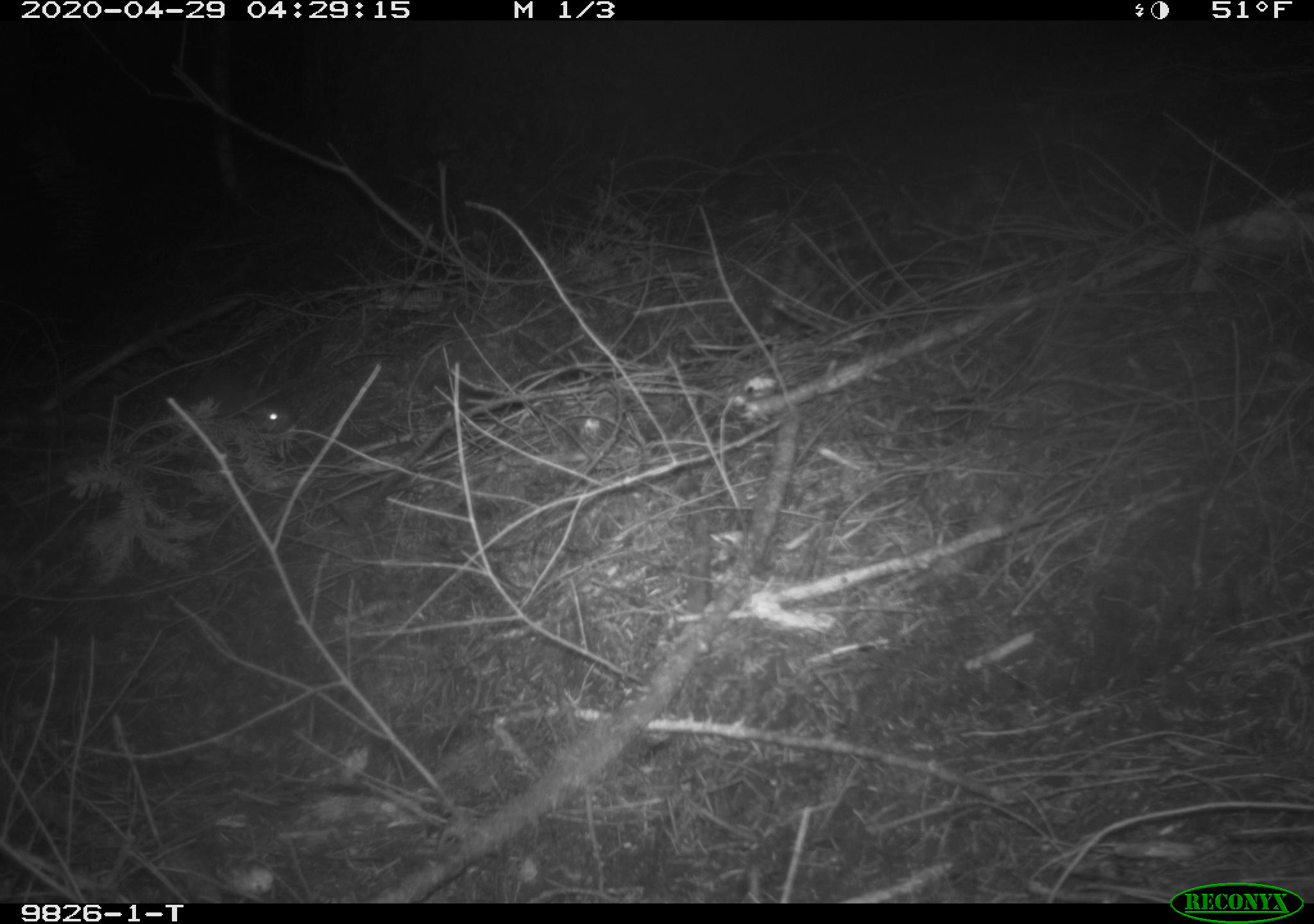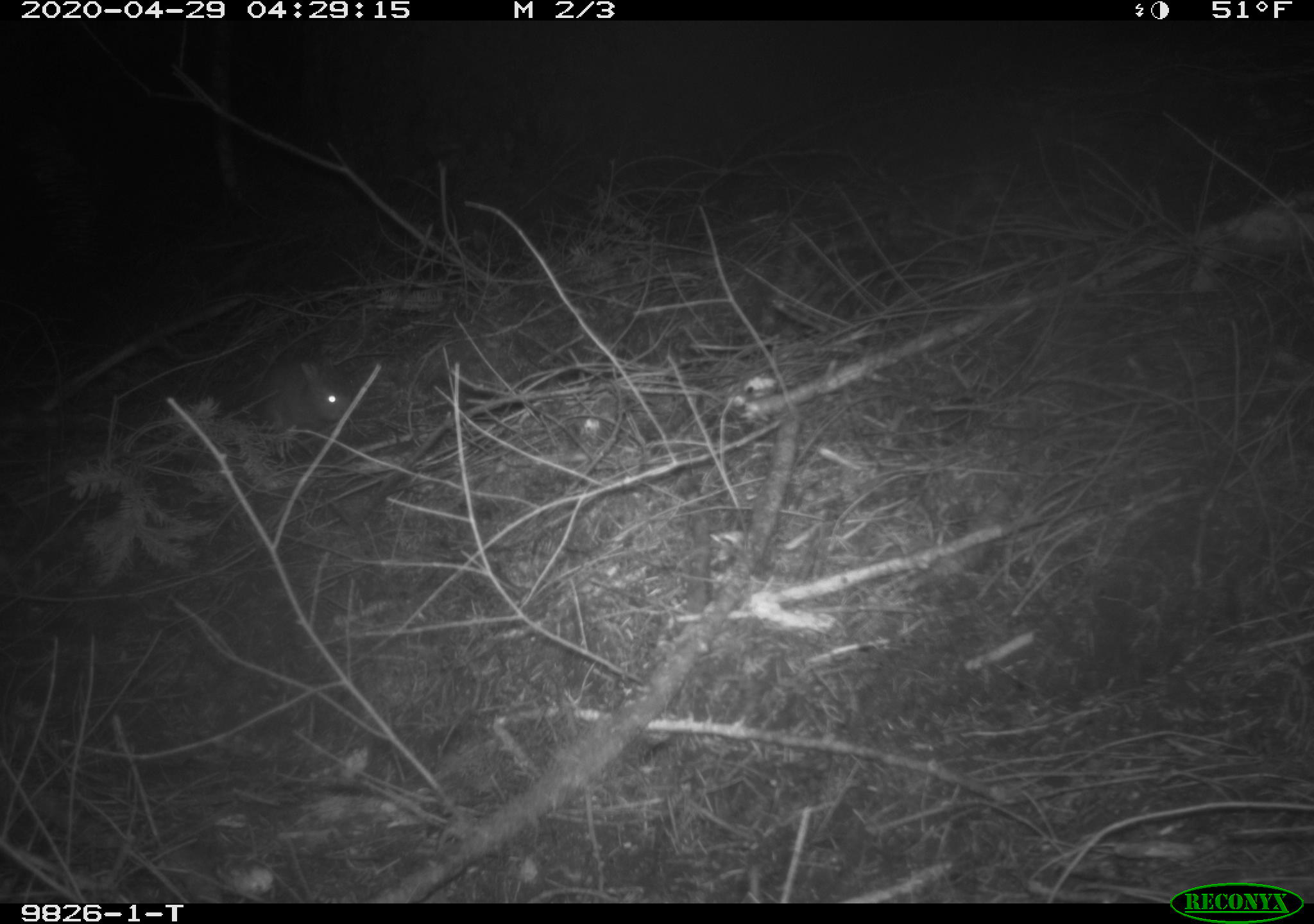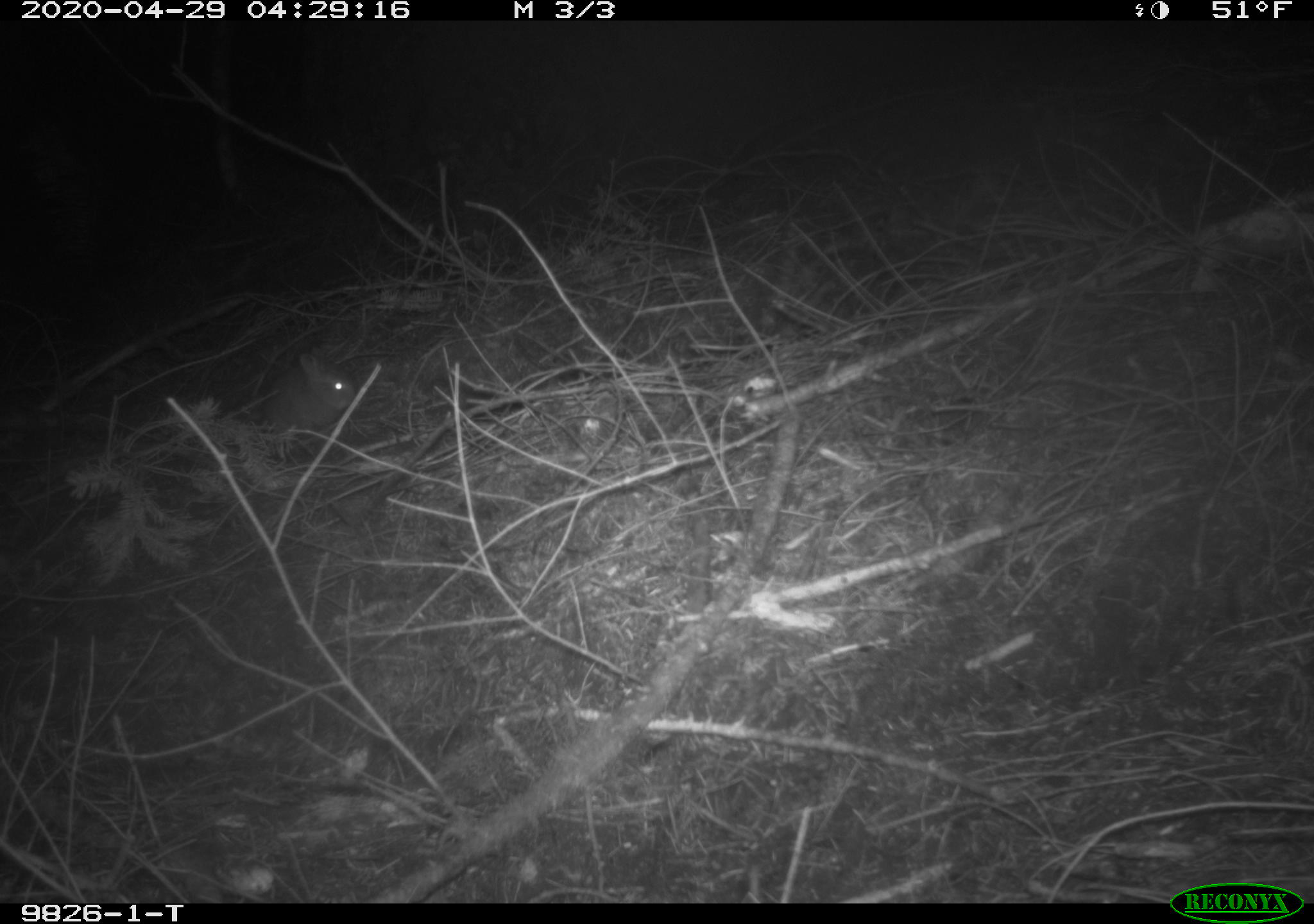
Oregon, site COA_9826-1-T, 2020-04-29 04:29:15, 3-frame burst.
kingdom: Animalia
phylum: Chordata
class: Mammalia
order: Lagomorpha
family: Leporidae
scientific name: Leporidae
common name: hares and rabbits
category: leporidae family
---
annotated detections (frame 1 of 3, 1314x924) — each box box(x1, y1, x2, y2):
leporidae family: box(175, 379, 296, 435)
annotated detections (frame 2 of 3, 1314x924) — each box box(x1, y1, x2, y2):
leporidae family: box(253, 354, 355, 430)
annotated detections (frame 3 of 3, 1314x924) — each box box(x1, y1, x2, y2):
leporidae family: box(256, 343, 356, 438)